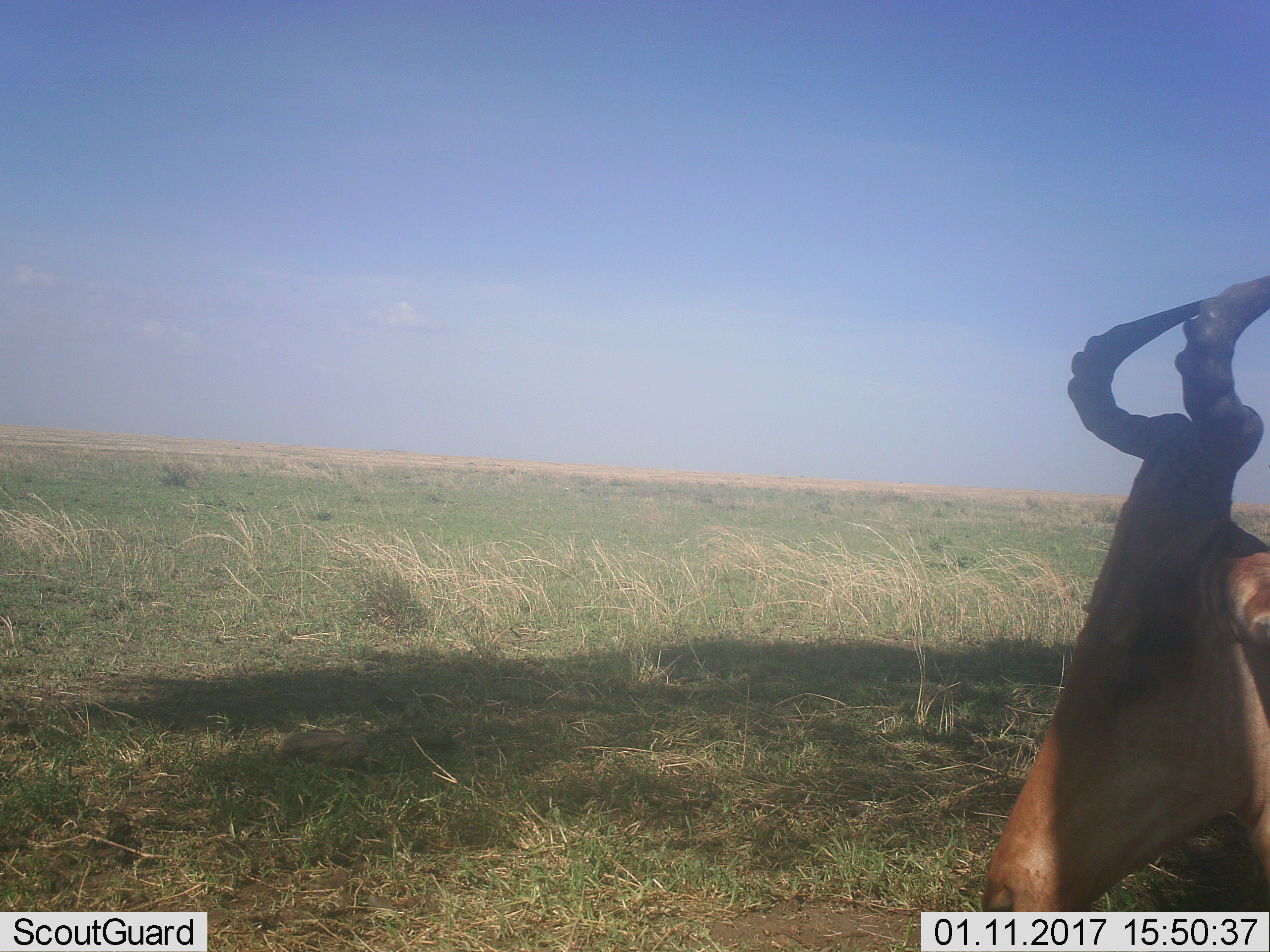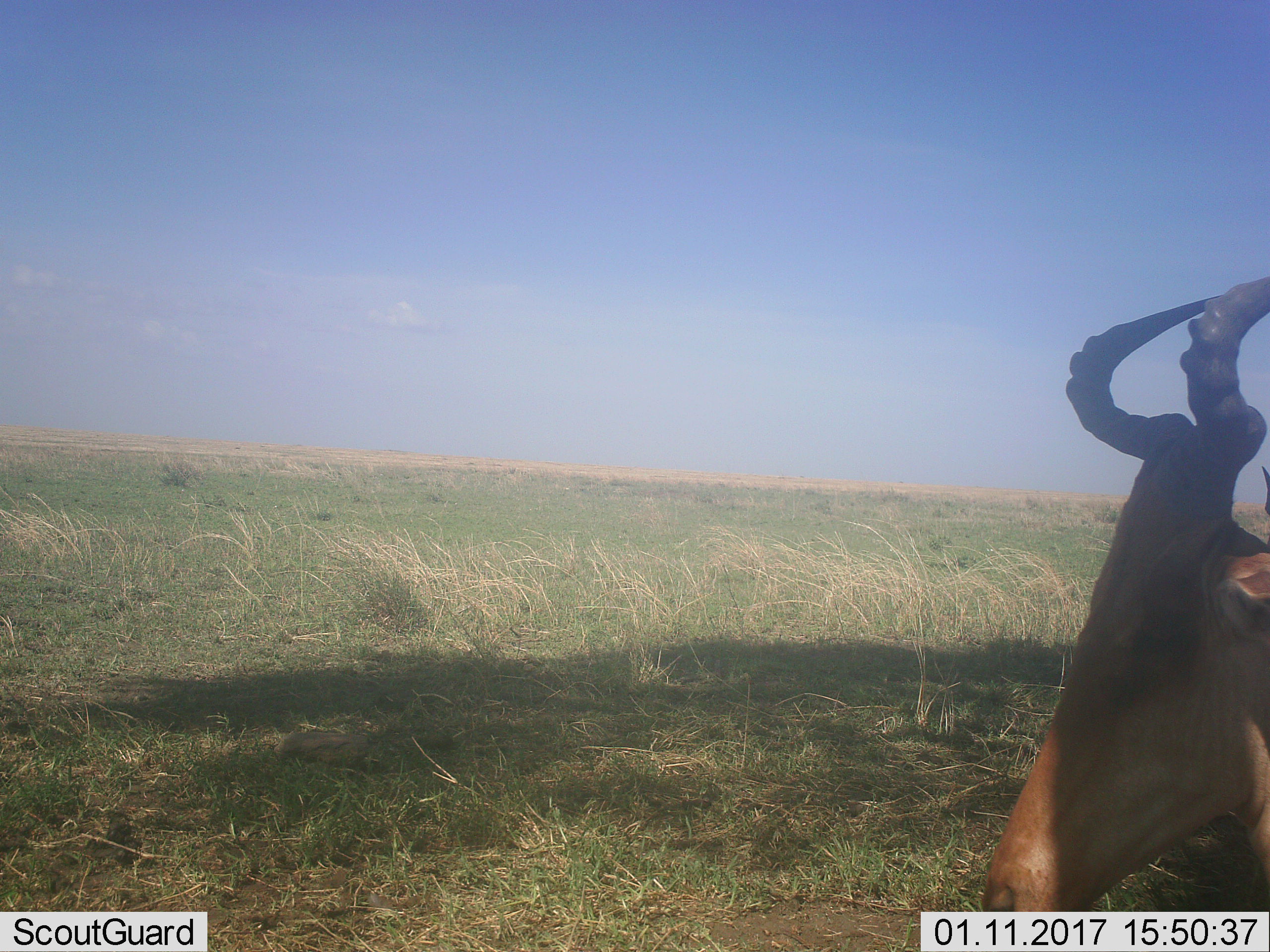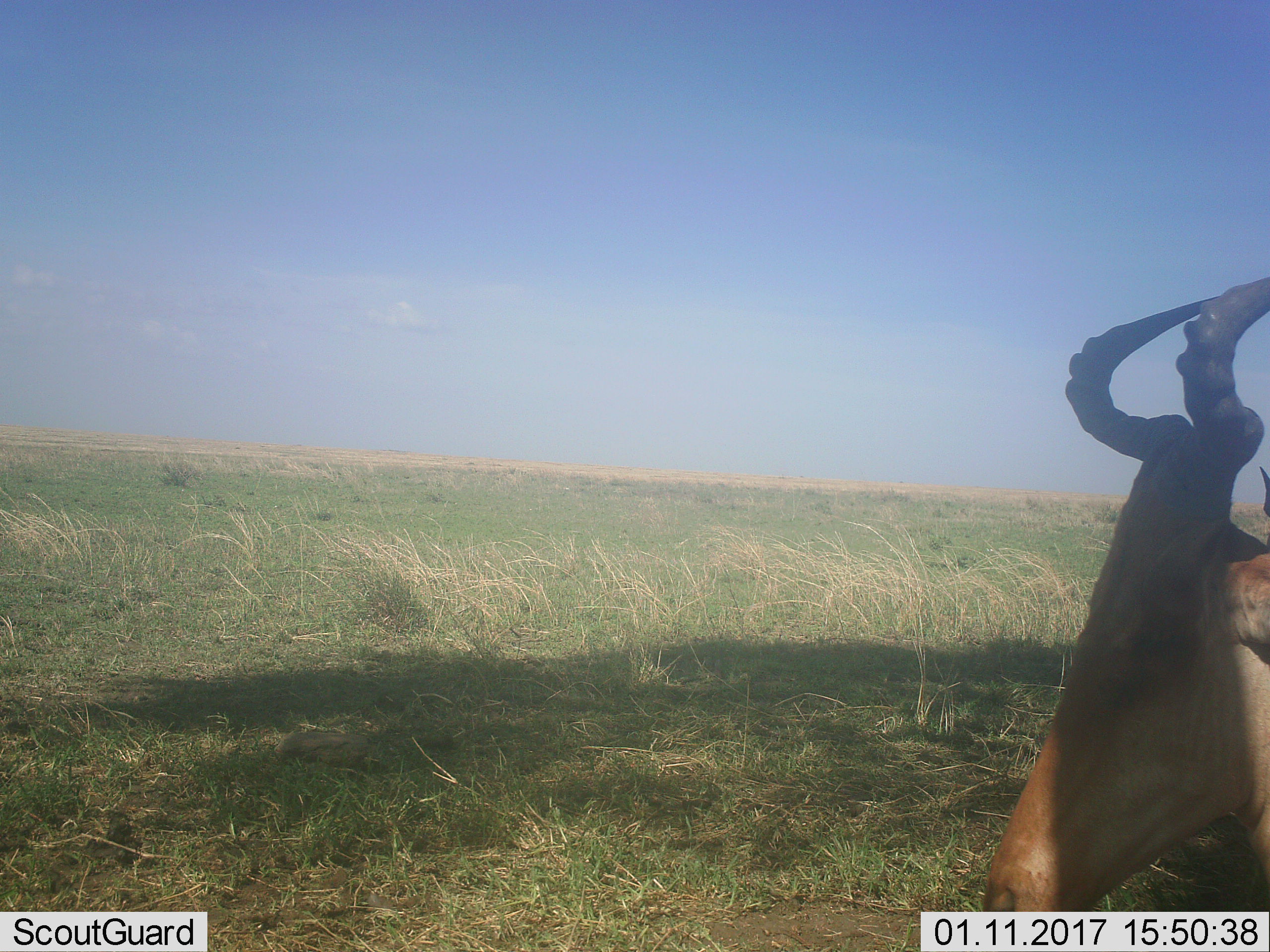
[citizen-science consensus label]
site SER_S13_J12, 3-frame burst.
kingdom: Animalia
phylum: Chordata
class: Mammalia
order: Artiodactyla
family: Bovidae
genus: Alcelaphus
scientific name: Alcelaphus buselaphus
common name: hartebeest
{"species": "hartebeest (Alcelaphus buselaphus)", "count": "1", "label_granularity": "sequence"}